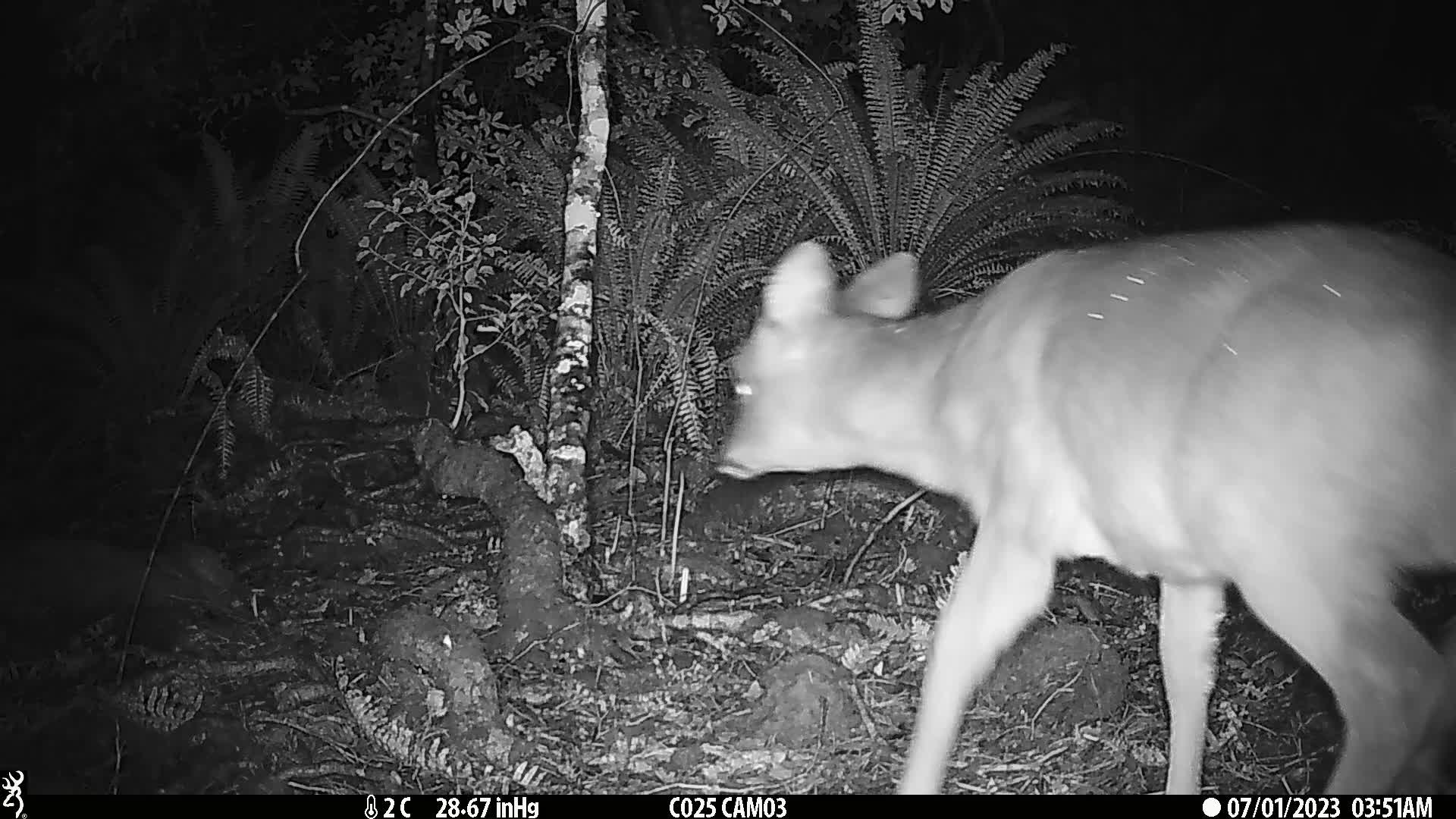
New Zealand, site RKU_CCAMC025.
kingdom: Animalia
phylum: Chordata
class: Mammalia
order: Artiodactyla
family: Cervidae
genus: Odocoileus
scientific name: Odocoileus virginianus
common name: white-tailed deer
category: white tailed deer